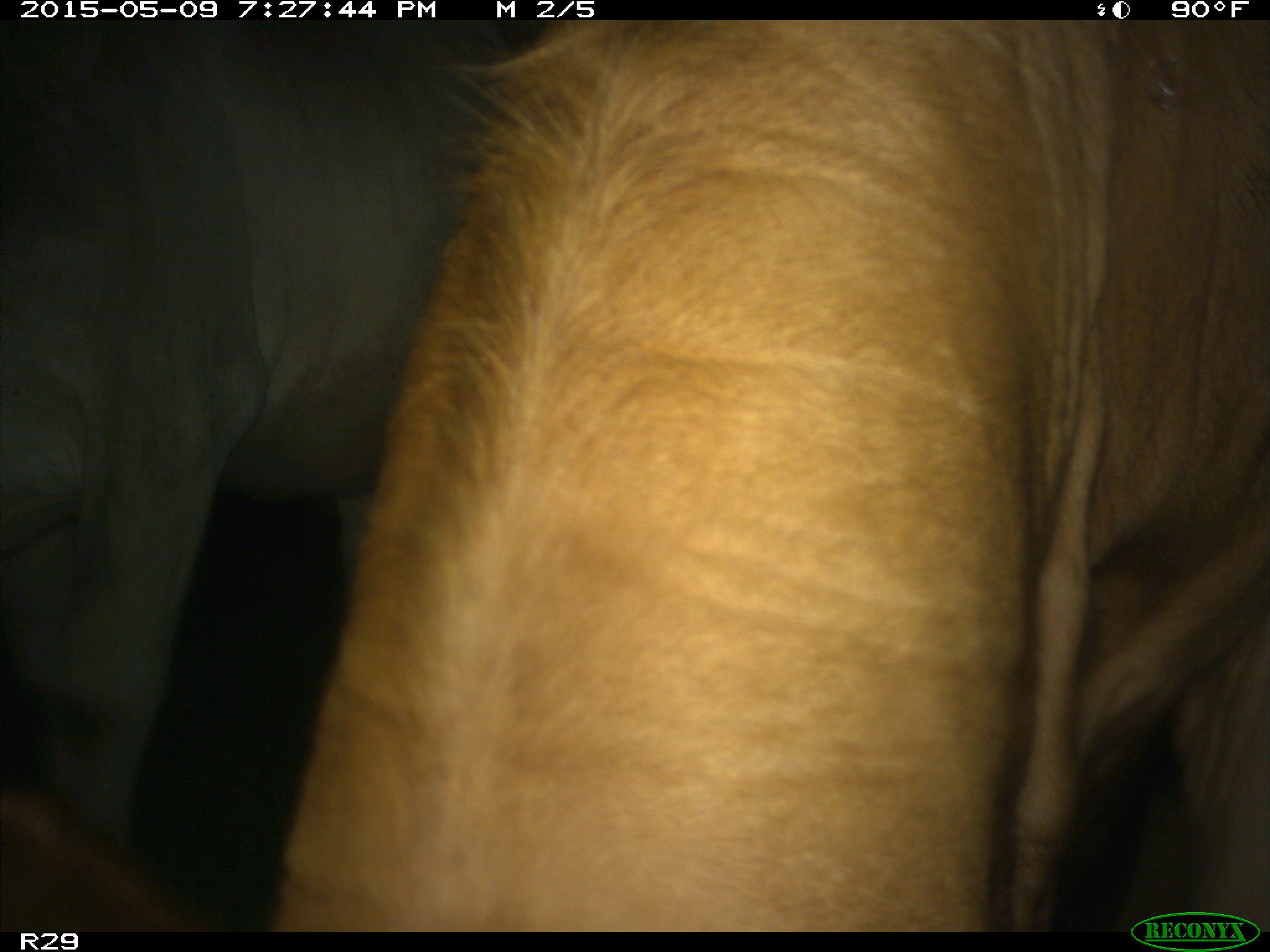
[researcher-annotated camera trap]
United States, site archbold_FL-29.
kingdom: Animalia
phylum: Chordata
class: Mammalia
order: Artiodactyla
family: Bovidae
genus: Bos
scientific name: Bos taurus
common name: domestic cow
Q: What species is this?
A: Bos taurus (domestic cow).